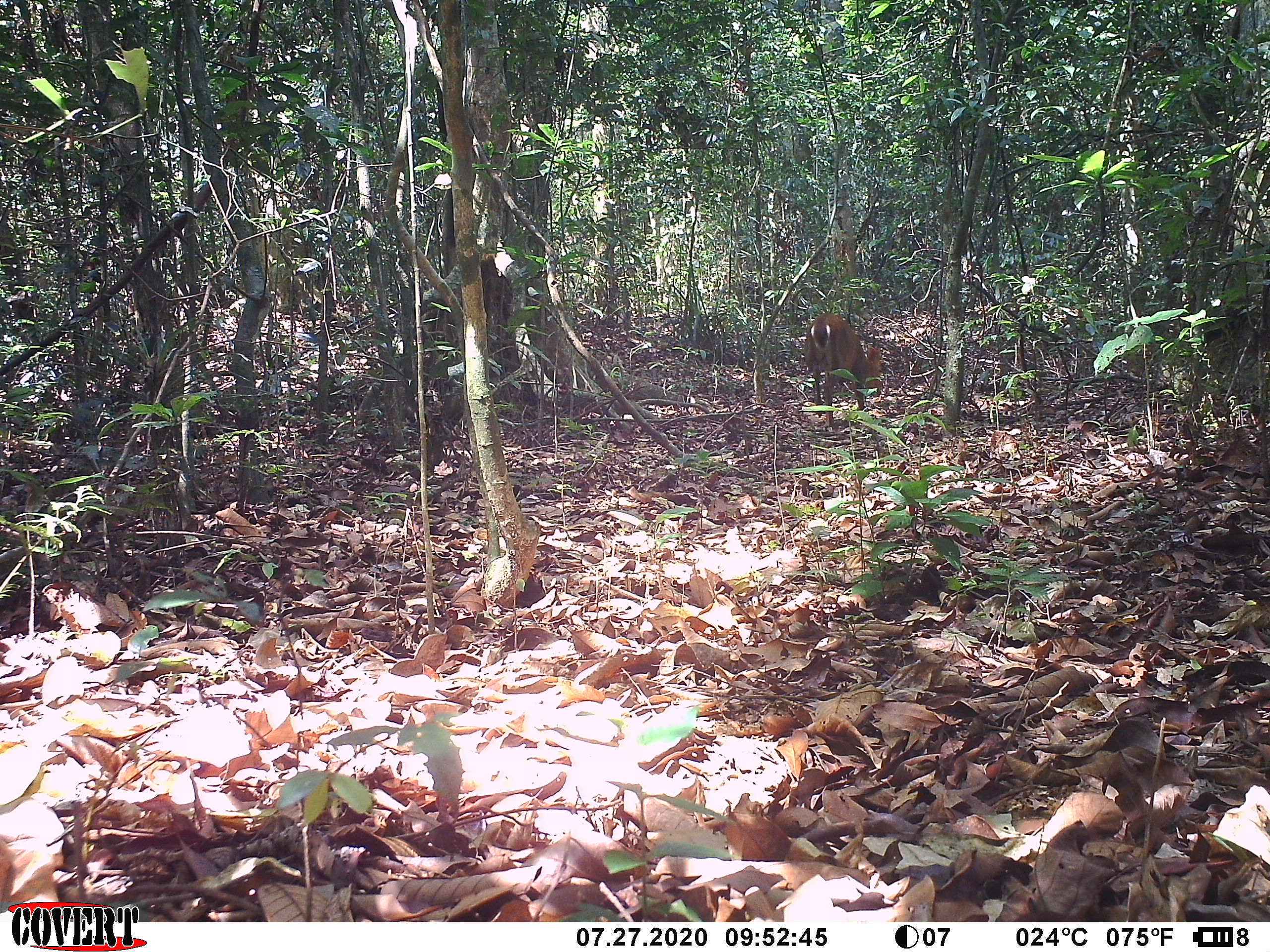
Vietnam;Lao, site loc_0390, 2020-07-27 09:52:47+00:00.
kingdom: Animalia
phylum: Chordata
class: Mammalia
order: Artiodactyla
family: Cervidae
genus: Muntiacus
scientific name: Muntiacus vuquangensis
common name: large-antlered muntjac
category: large antlered muntjac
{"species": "large antlered muntjac (large-antlered muntjac) (Muntiacus vuquangensis)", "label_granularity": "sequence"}